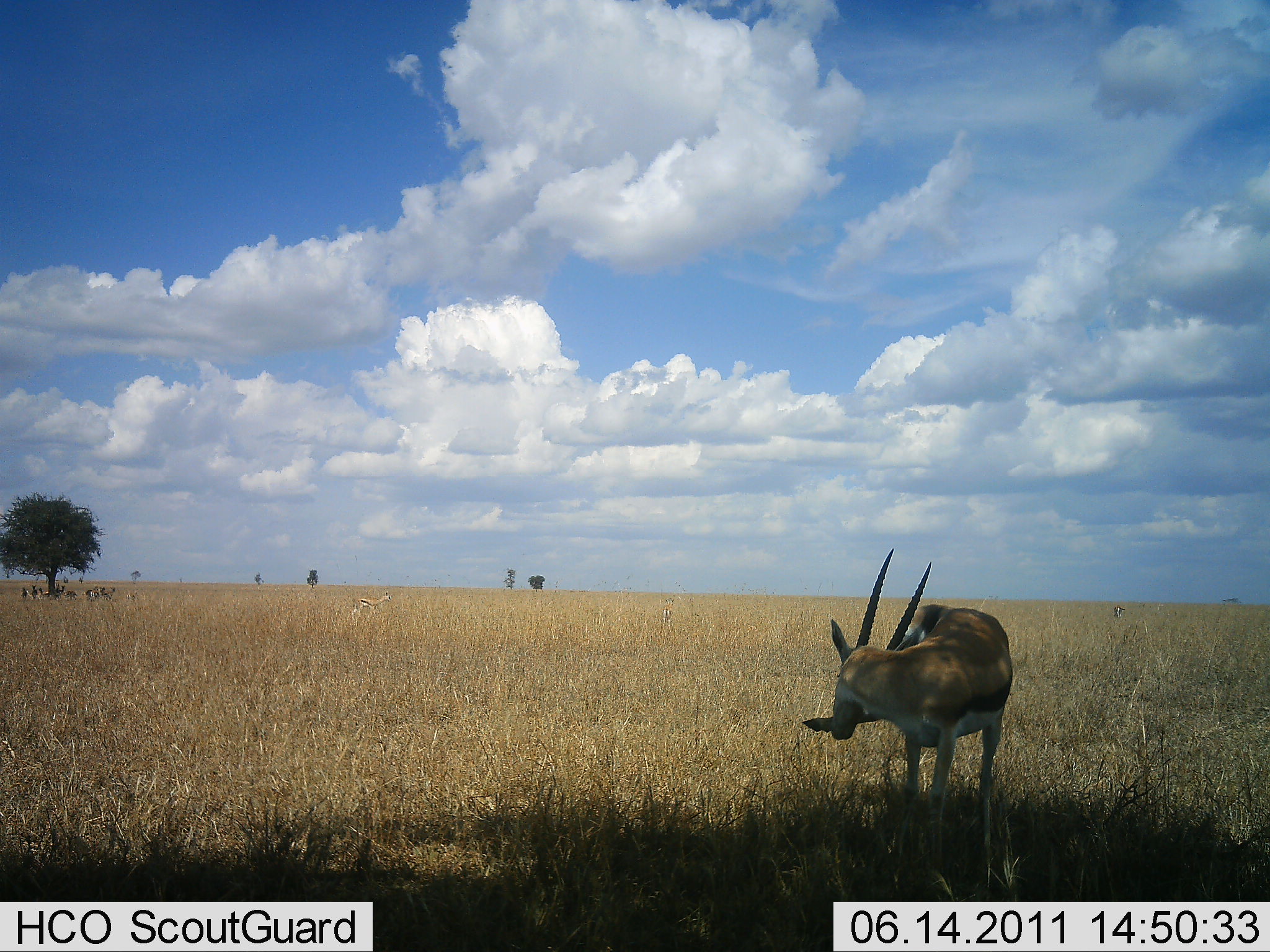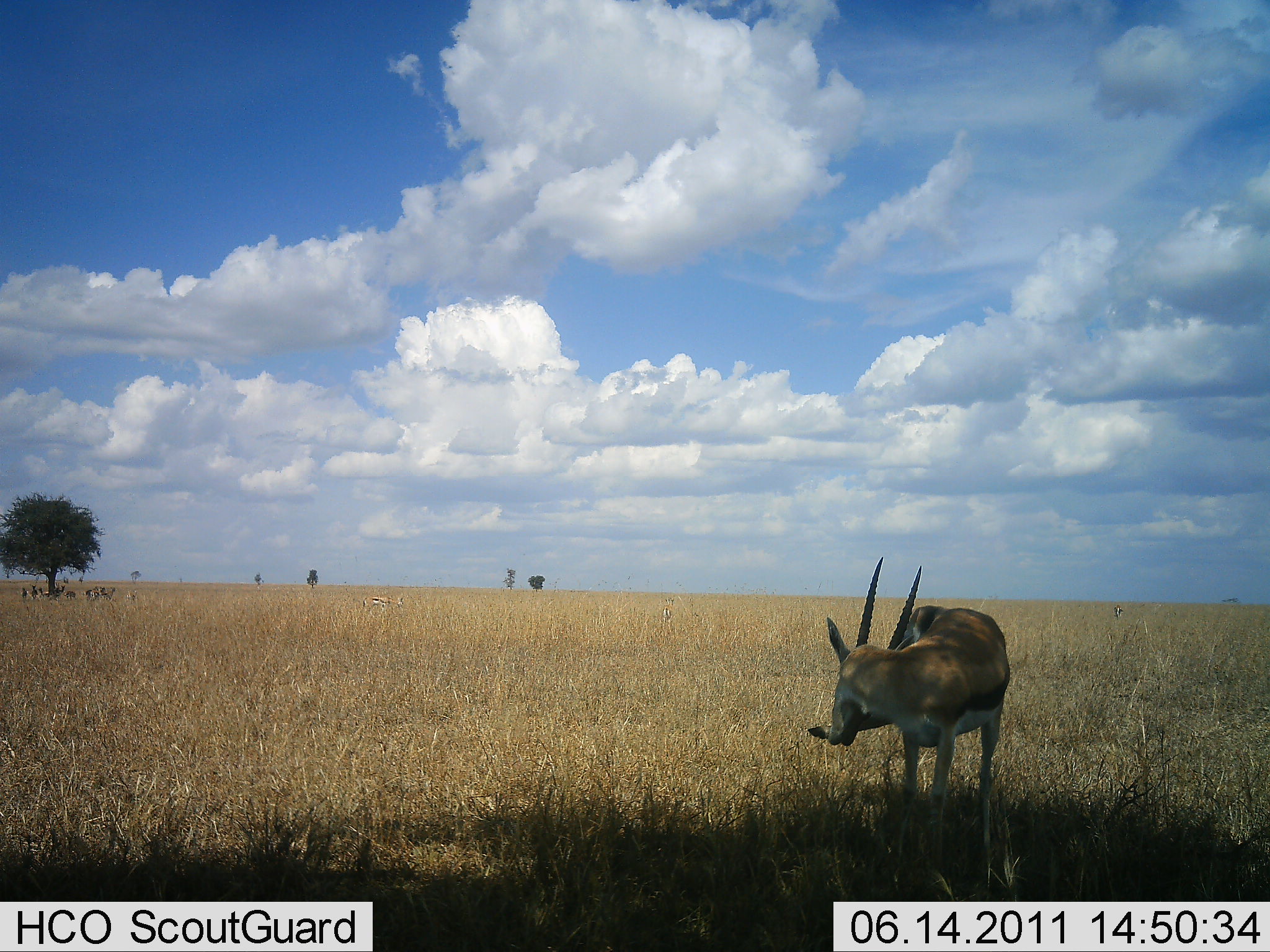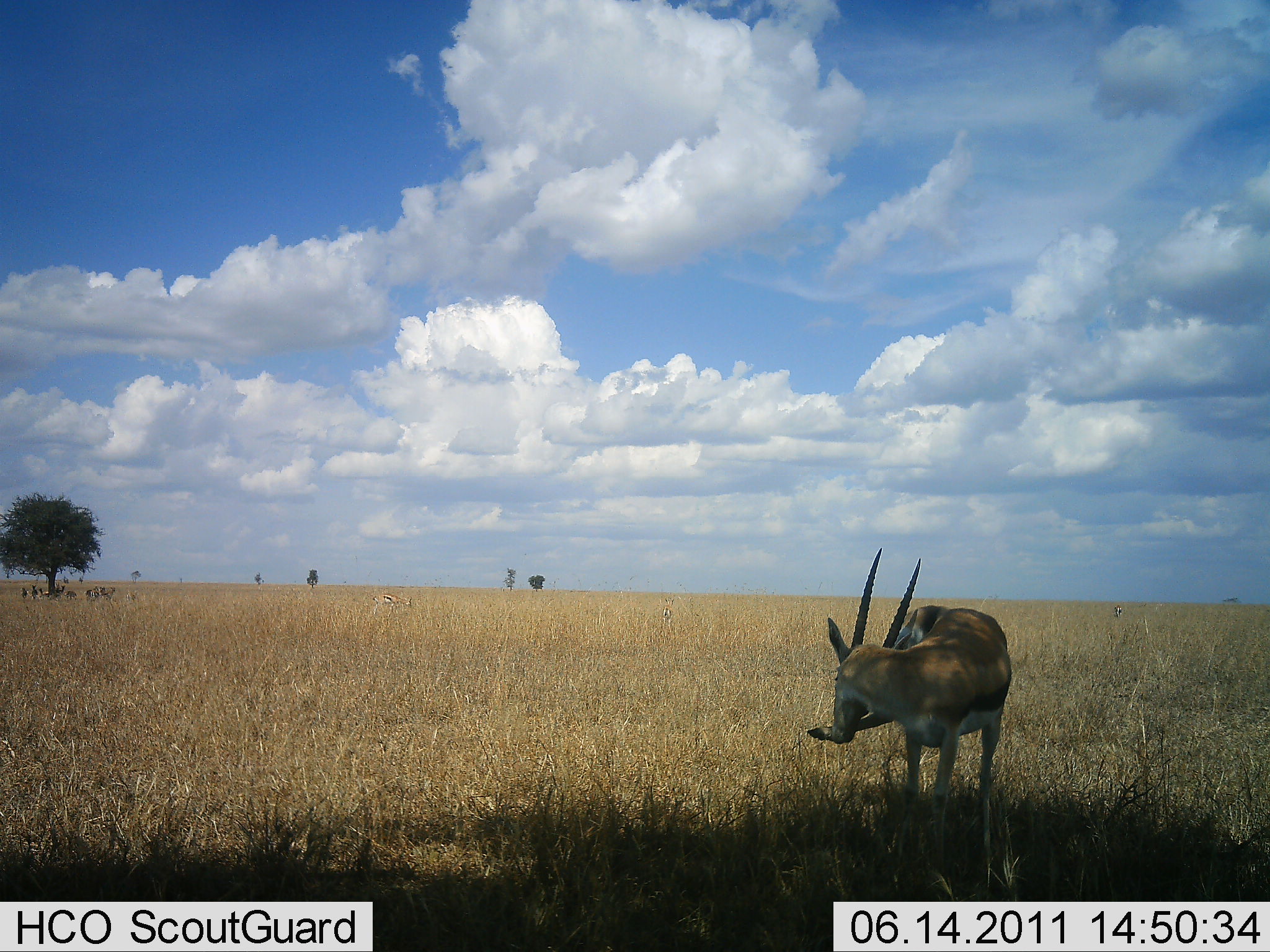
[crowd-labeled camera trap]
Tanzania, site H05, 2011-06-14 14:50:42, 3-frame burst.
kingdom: Animalia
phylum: Chordata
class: Mammalia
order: Artiodactyla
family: Bovidae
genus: Eudorcas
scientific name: Eudorcas thomsonii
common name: thomson's gazelle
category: gazellethomsons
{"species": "gazellethomsons (thomson's gazelle) (Eudorcas thomsonii)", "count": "1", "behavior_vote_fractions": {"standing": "73%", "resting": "9%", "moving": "0%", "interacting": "18%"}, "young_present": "0%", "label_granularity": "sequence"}